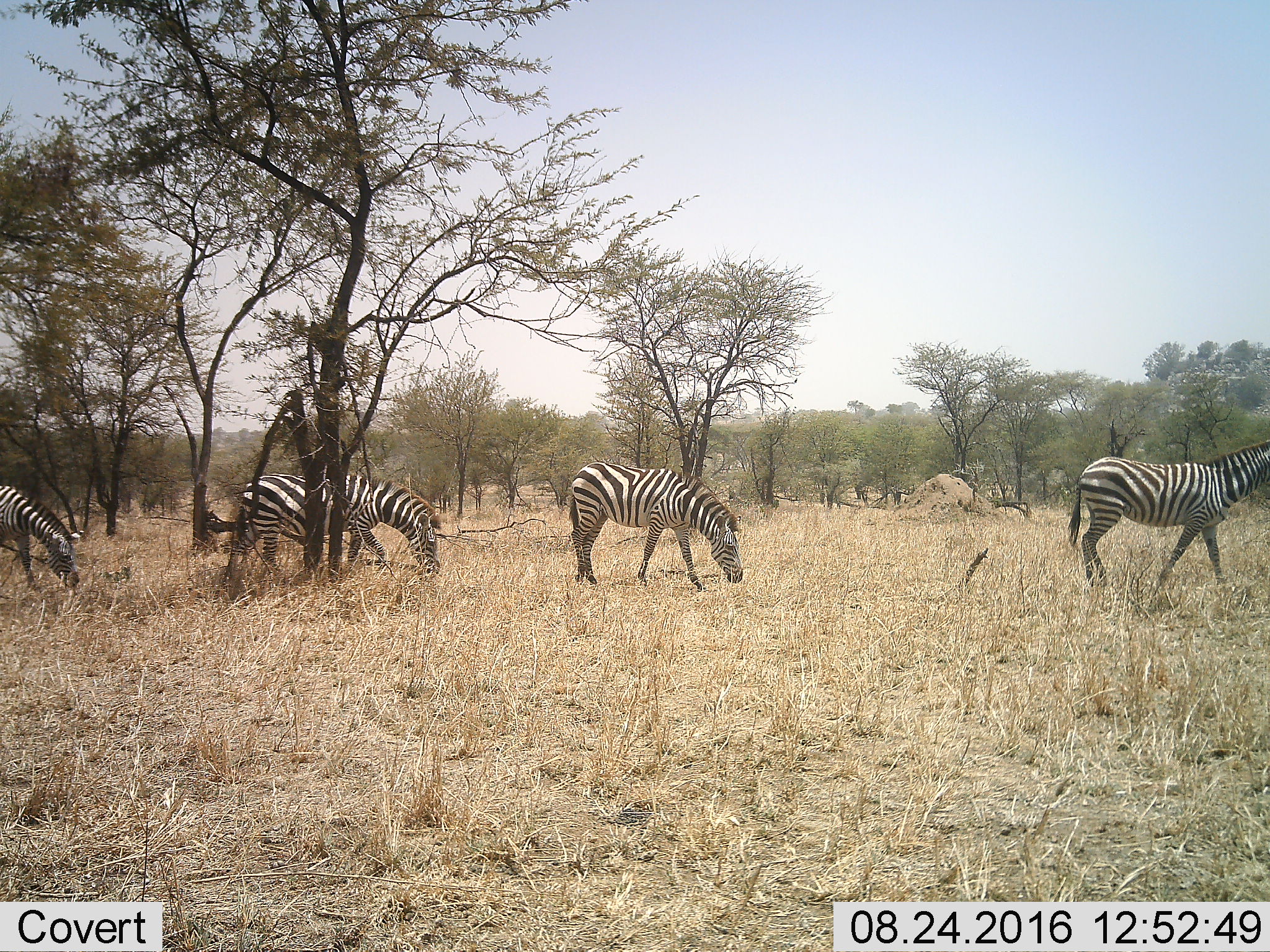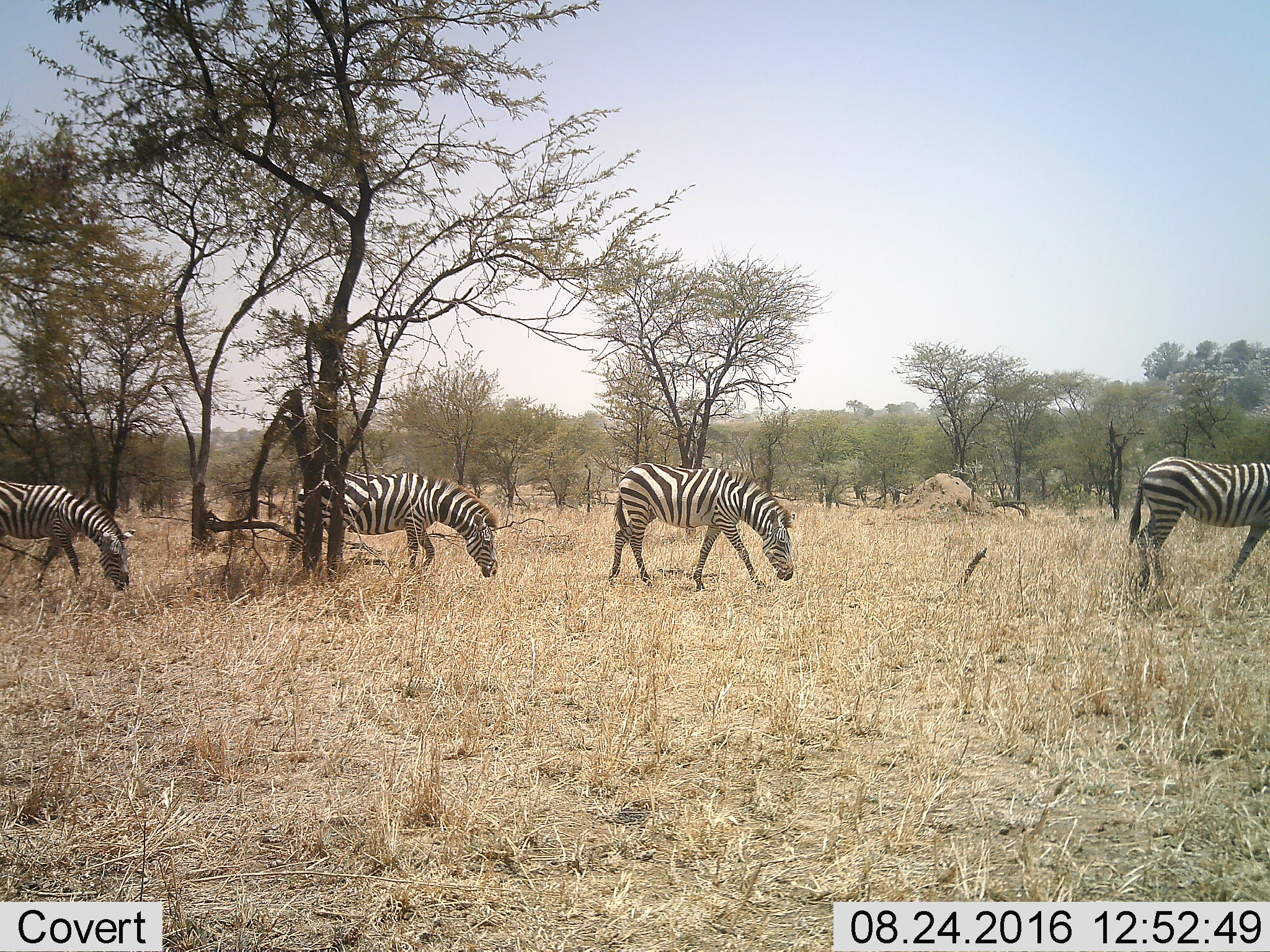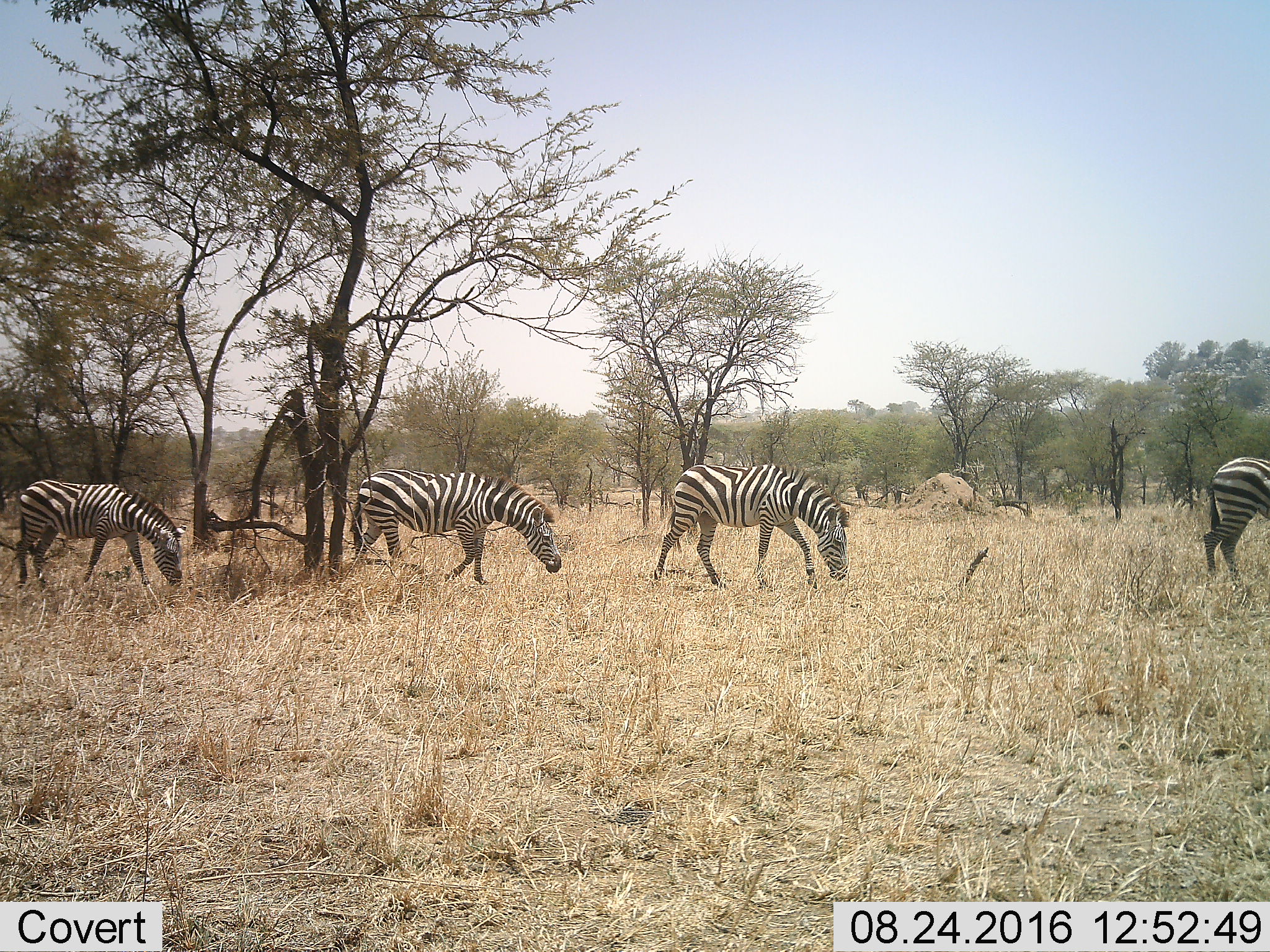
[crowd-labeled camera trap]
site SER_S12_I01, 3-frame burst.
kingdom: Animalia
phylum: Chordata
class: Mammalia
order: Perissodactyla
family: Equidae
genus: Equus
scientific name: Equus quagga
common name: plains zebra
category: zebraplains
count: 4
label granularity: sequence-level